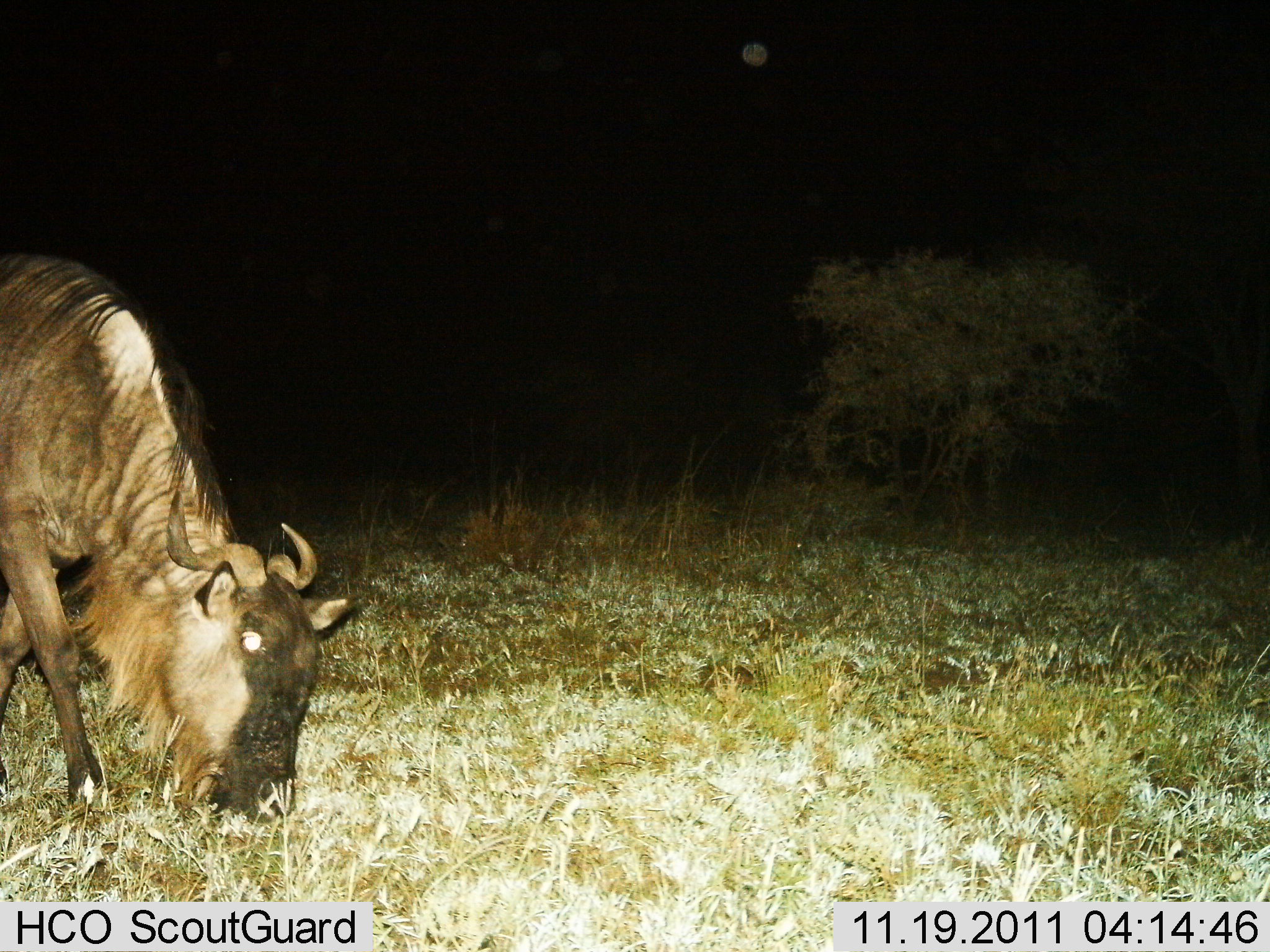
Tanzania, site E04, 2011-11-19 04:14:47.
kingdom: Animalia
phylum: Chordata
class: Mammalia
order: Artiodactyla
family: Bovidae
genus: Connochaetes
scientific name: Connochaetes taurinus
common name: blue wildebeest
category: wildebeest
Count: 1.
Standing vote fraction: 20%.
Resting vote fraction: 0%.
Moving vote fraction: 13%.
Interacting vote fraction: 0%.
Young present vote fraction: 0%.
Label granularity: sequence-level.